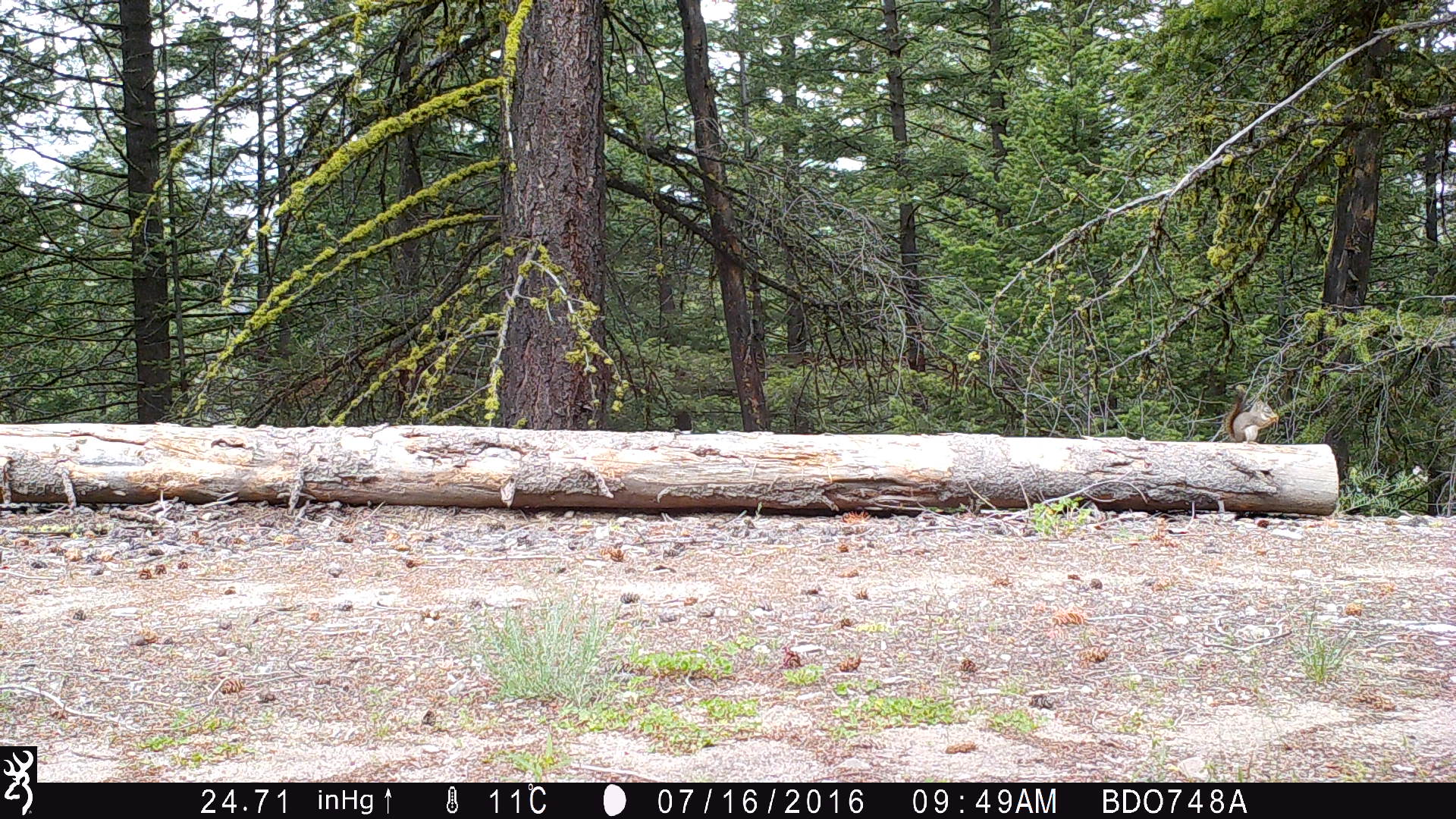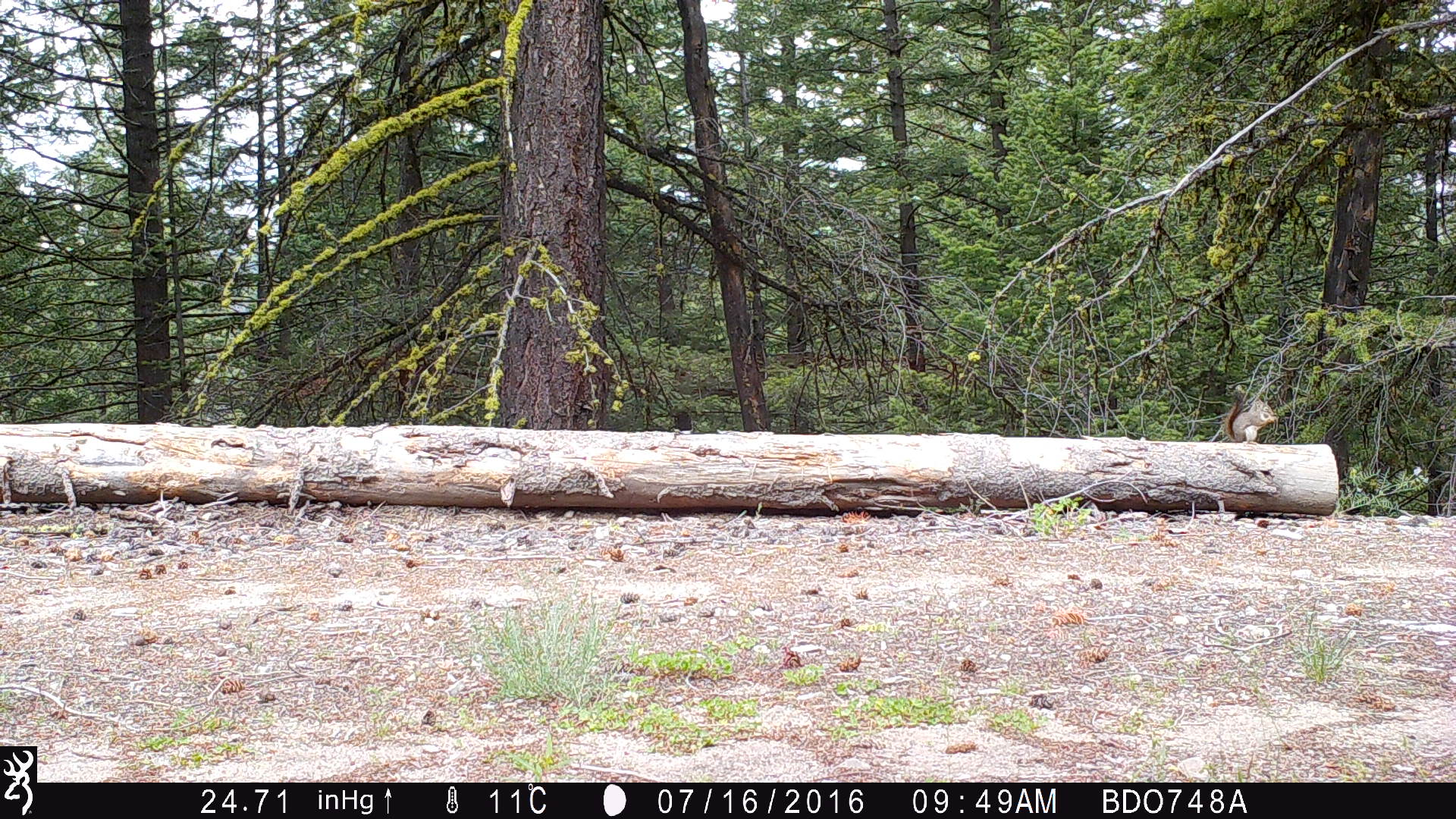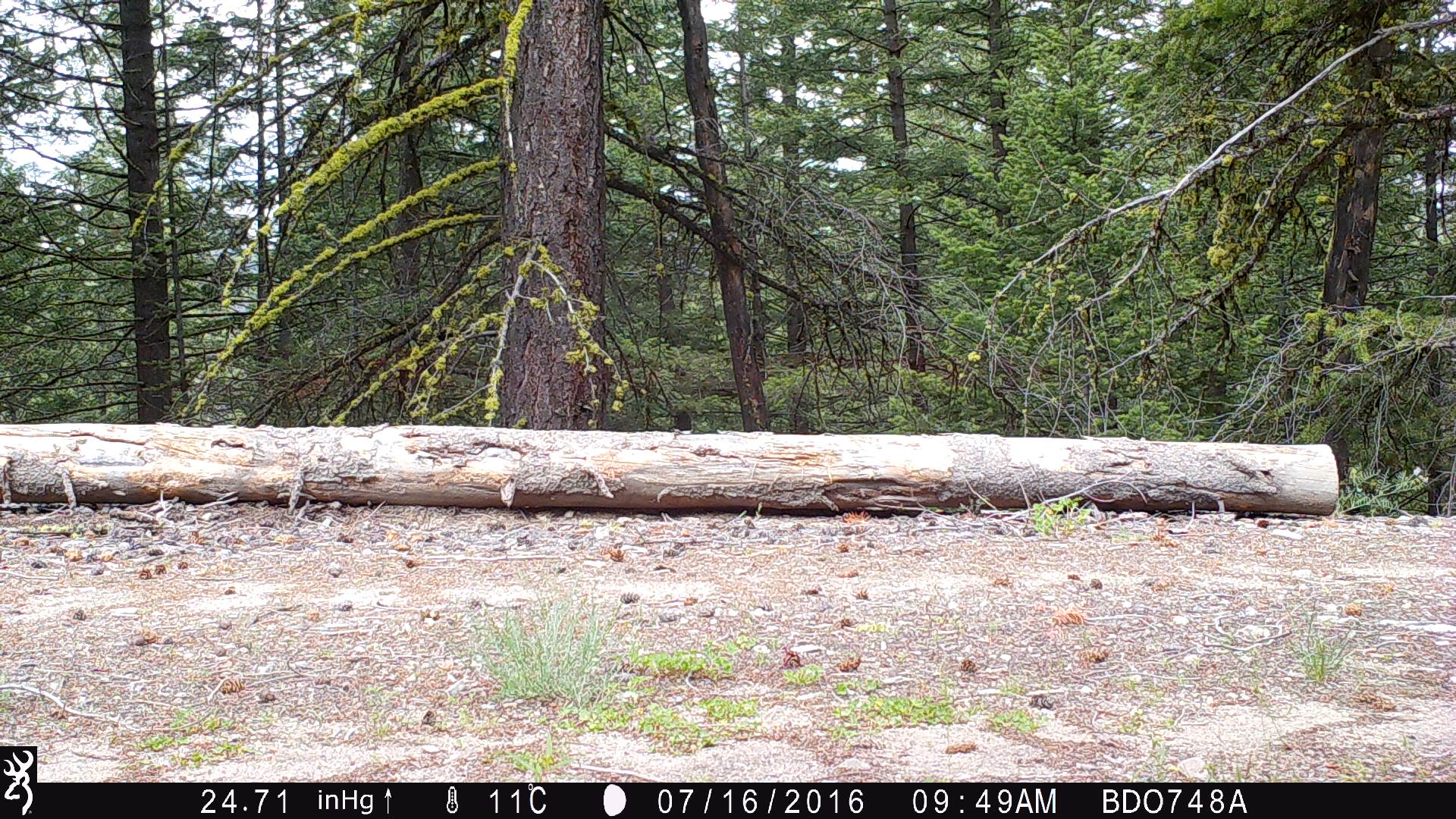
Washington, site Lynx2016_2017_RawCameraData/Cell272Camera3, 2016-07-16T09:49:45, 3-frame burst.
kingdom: Animalia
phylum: Chordata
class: Mammalia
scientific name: Mammalia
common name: small mammal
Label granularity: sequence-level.